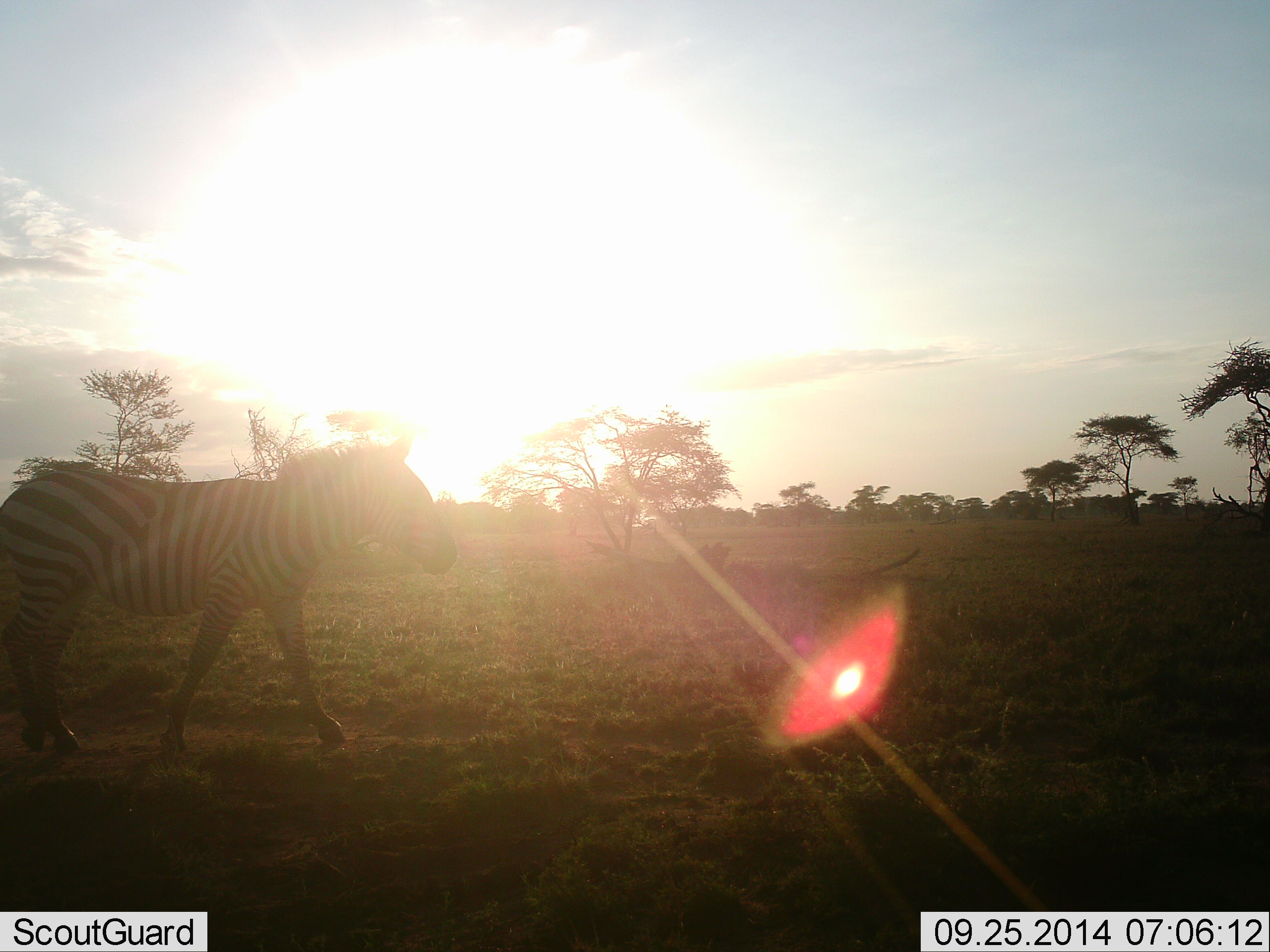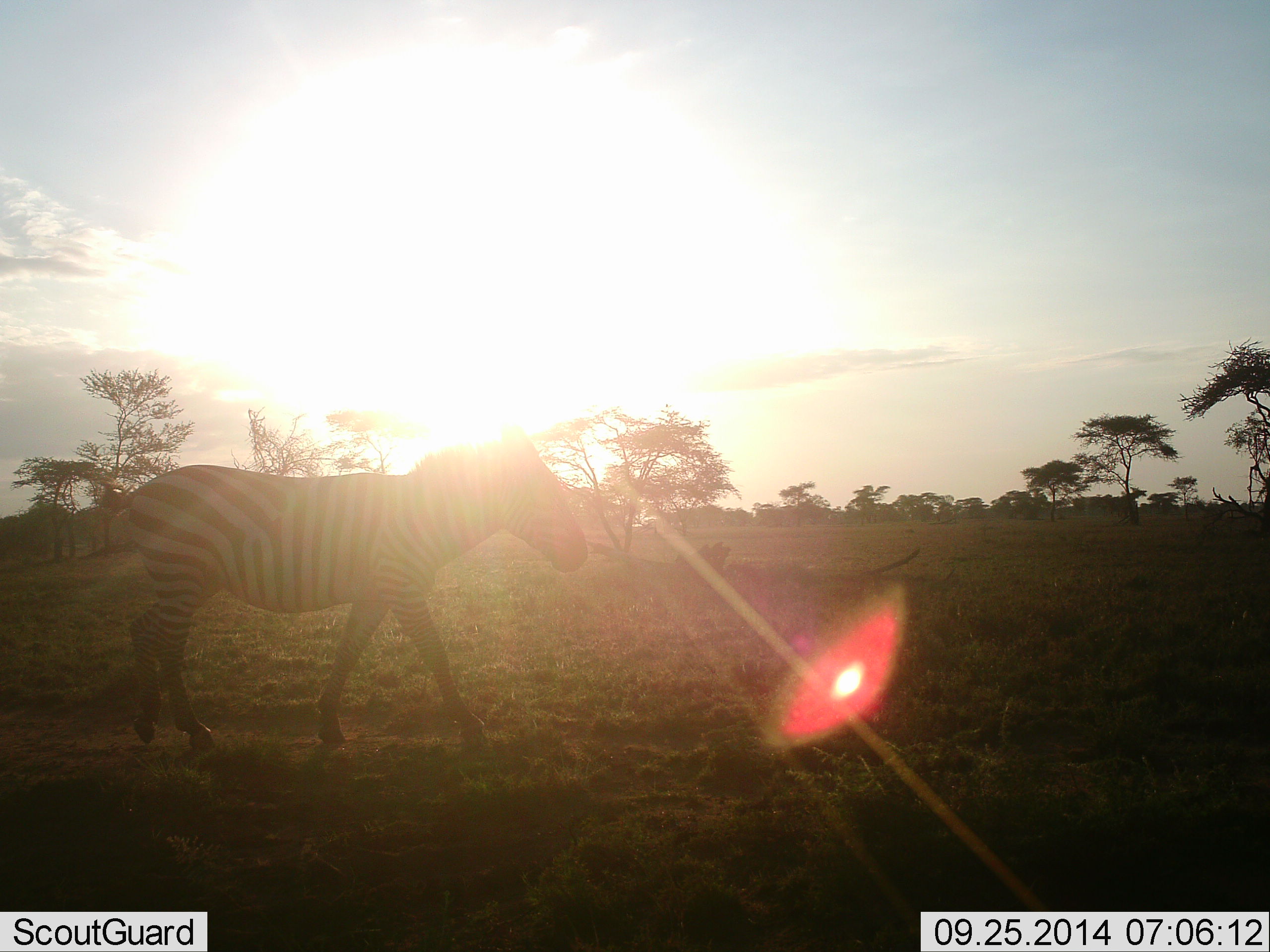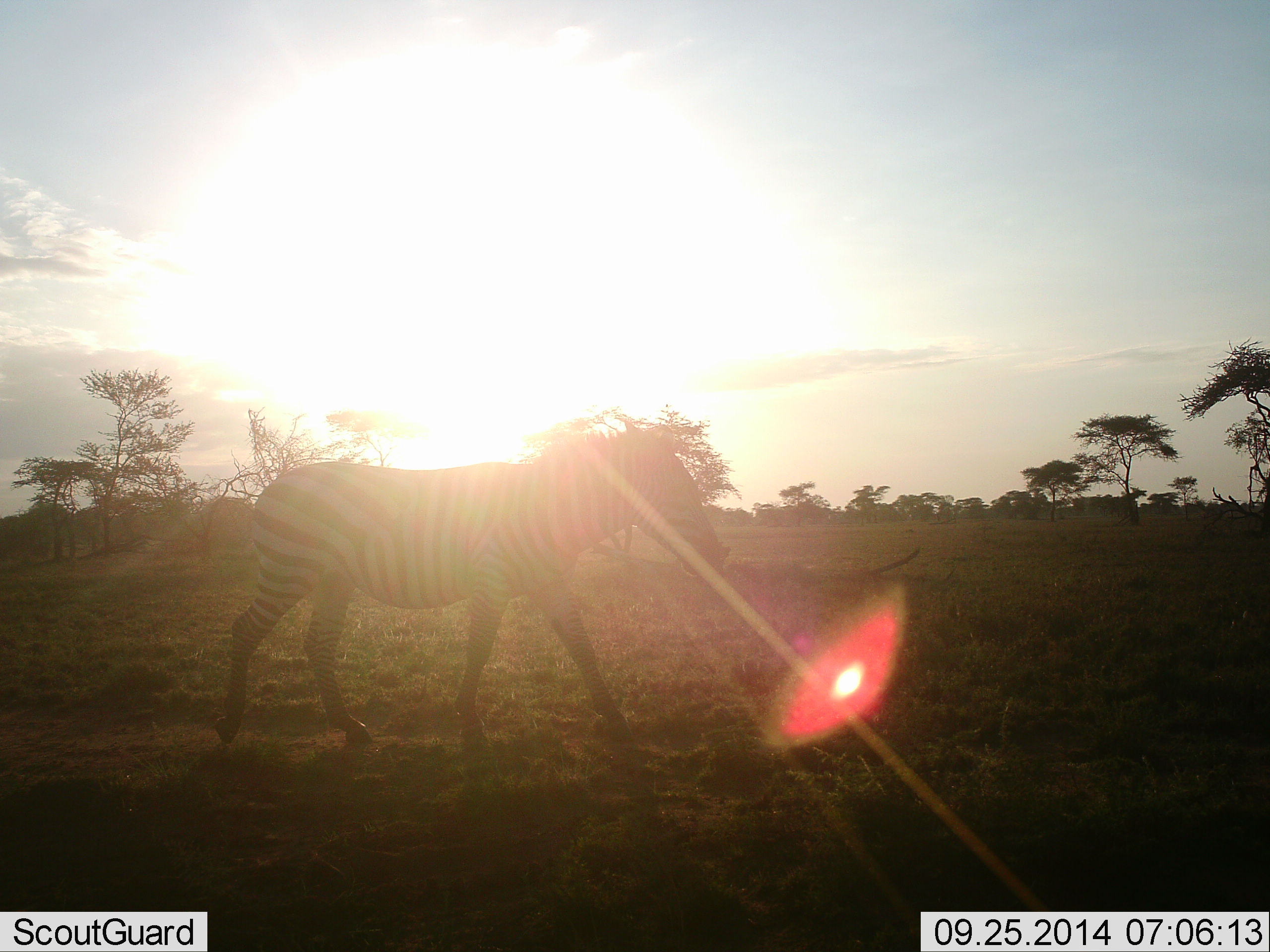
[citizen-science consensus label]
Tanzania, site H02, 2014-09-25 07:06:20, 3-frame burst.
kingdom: Animalia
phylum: Chordata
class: Mammalia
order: Perissodactyla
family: Equidae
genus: Equus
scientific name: Equus quagga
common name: plains zebra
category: zebra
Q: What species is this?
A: Zebra (plains zebra) (Equus quagga).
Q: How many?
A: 1.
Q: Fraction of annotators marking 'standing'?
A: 10%.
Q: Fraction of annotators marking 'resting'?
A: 0%.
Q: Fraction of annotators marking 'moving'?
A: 90%.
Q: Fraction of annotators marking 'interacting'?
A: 0%.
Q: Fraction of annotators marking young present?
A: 0%.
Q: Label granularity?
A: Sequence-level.